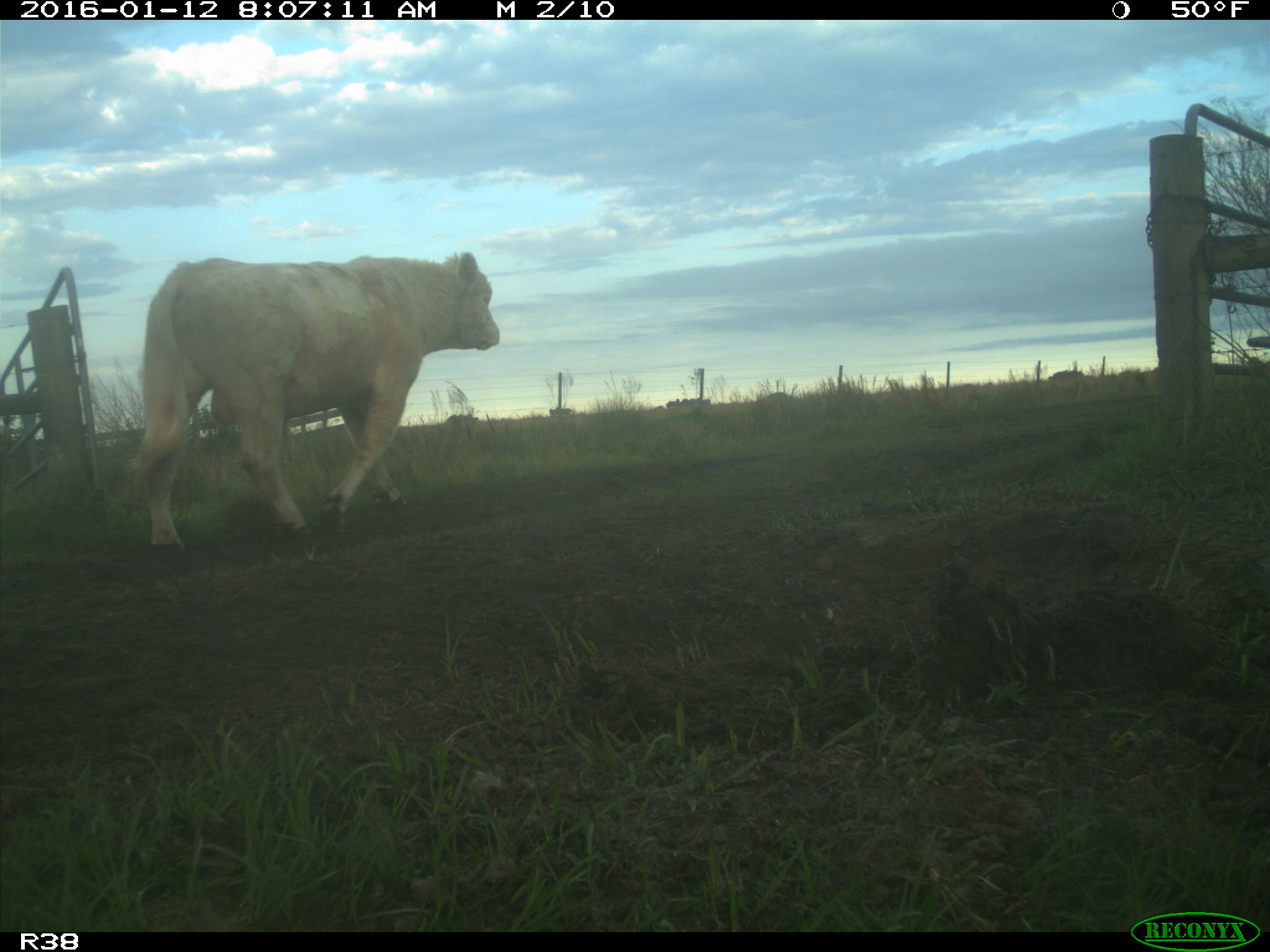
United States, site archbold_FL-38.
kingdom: Animalia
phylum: Chordata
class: Mammalia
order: Artiodactyla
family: Bovidae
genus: Bos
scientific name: Bos taurus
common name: domestic cow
Bos taurus (domestic cow).